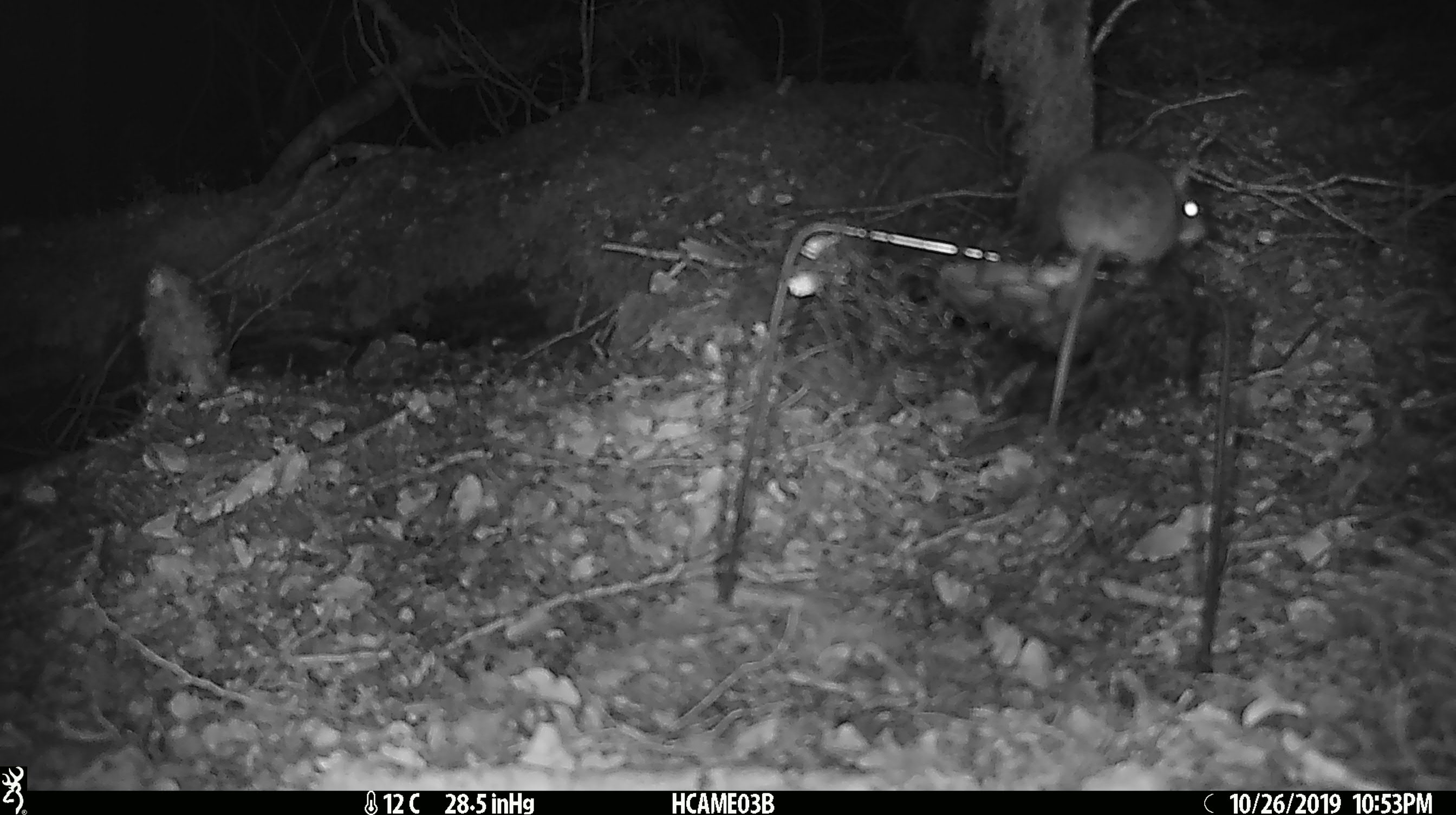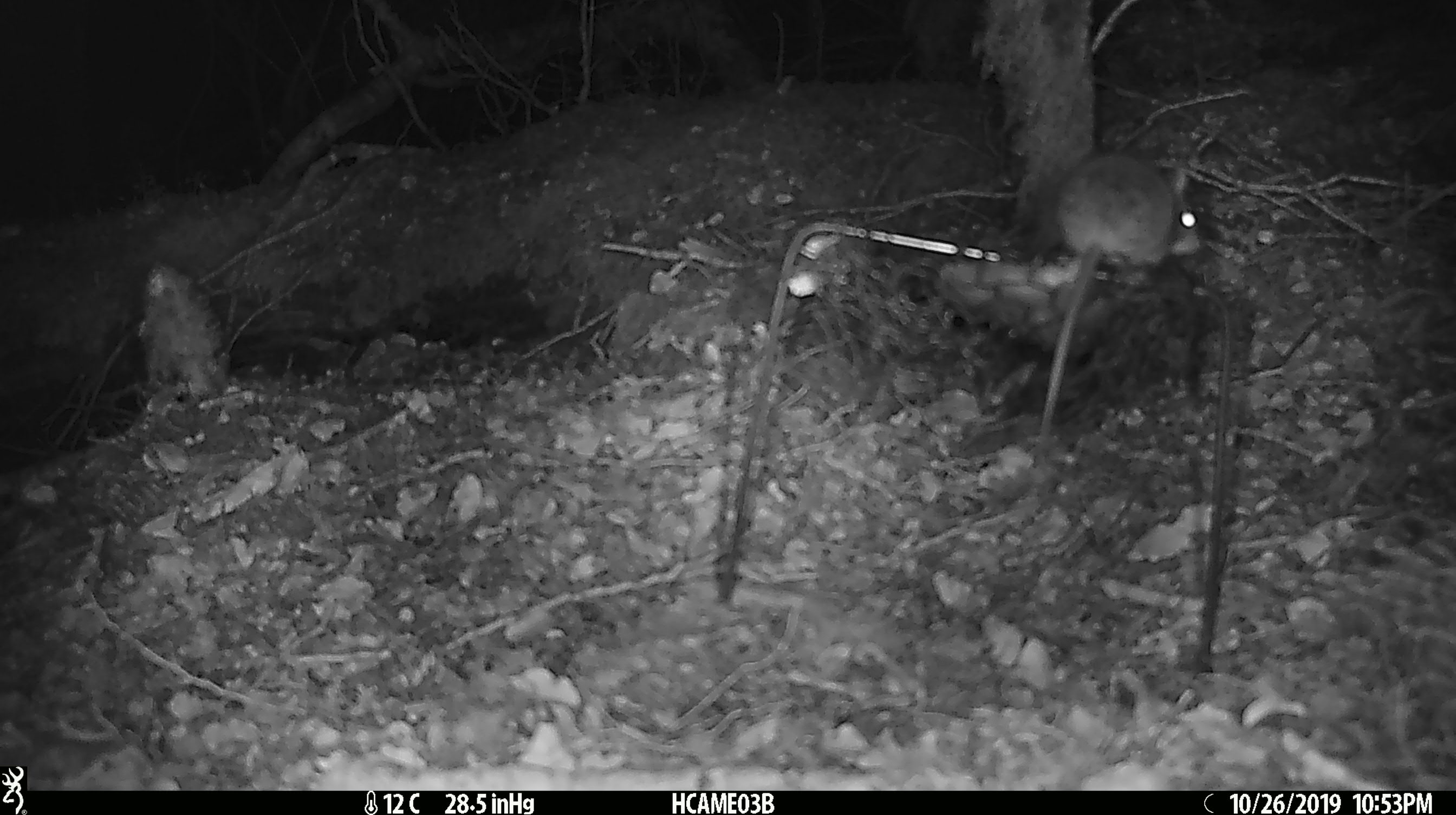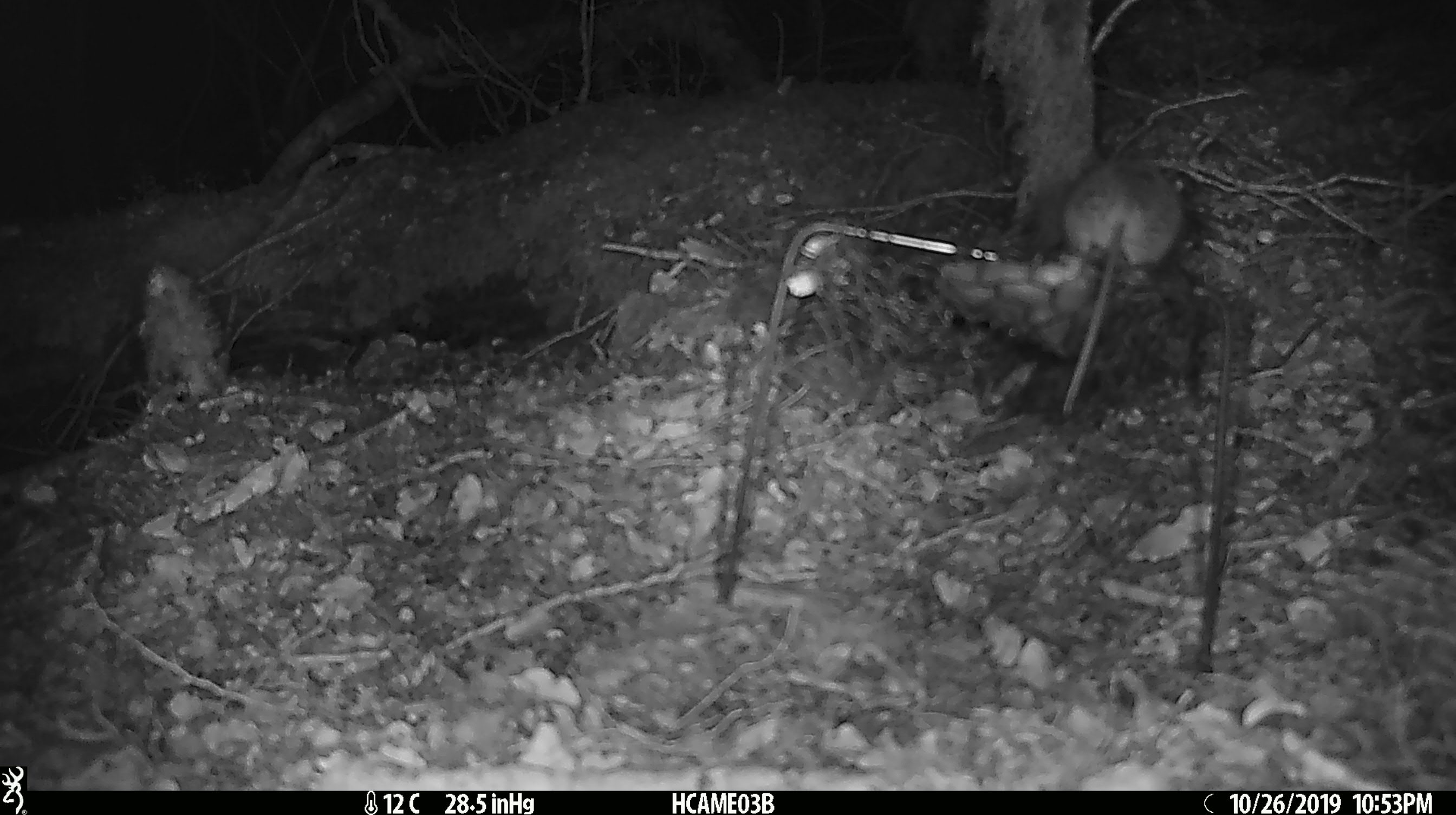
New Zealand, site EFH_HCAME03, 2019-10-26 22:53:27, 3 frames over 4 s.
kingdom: Animalia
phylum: Chordata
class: Mammalia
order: Rodentia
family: Muridae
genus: Mus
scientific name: Mus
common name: mouse